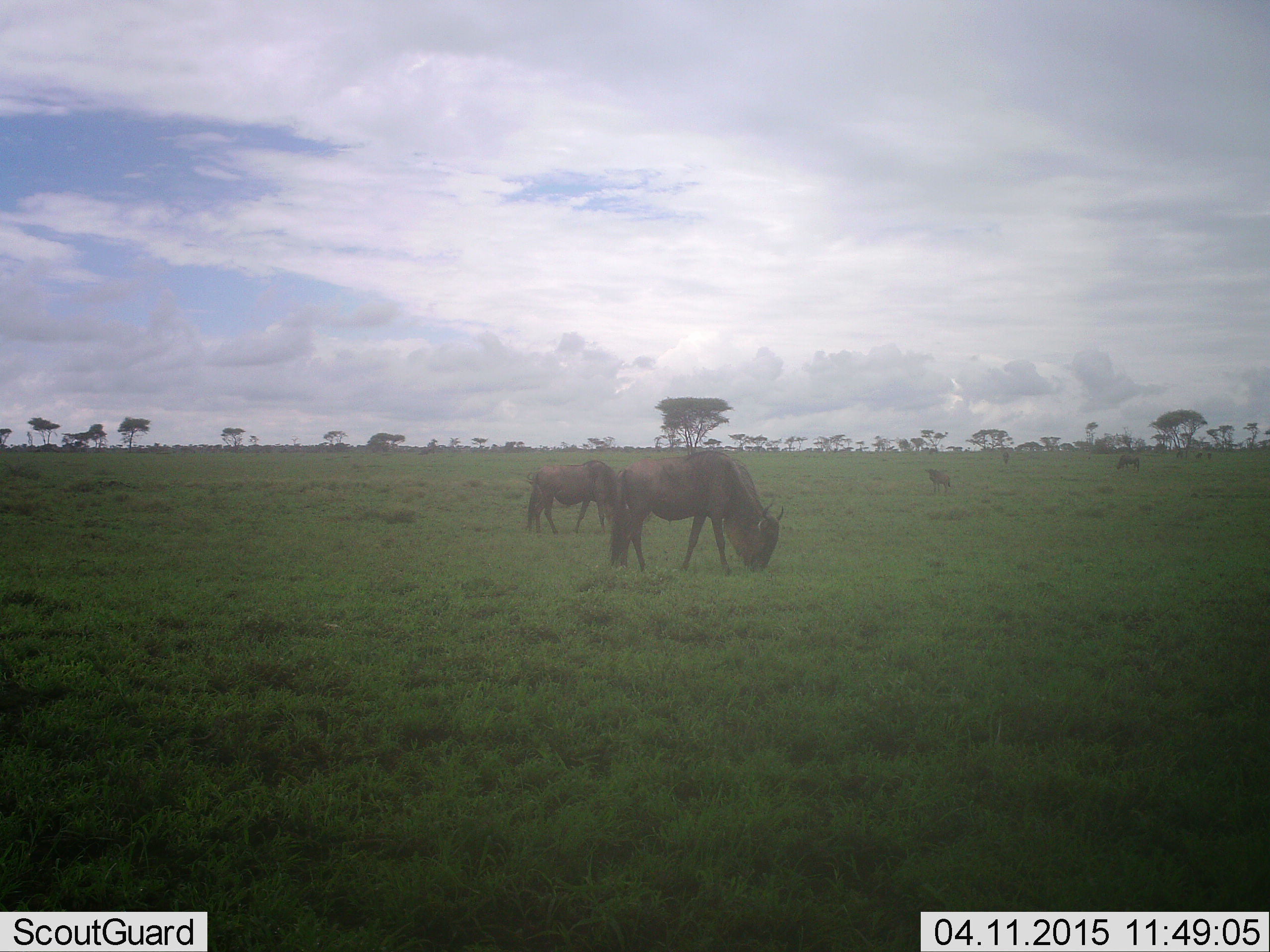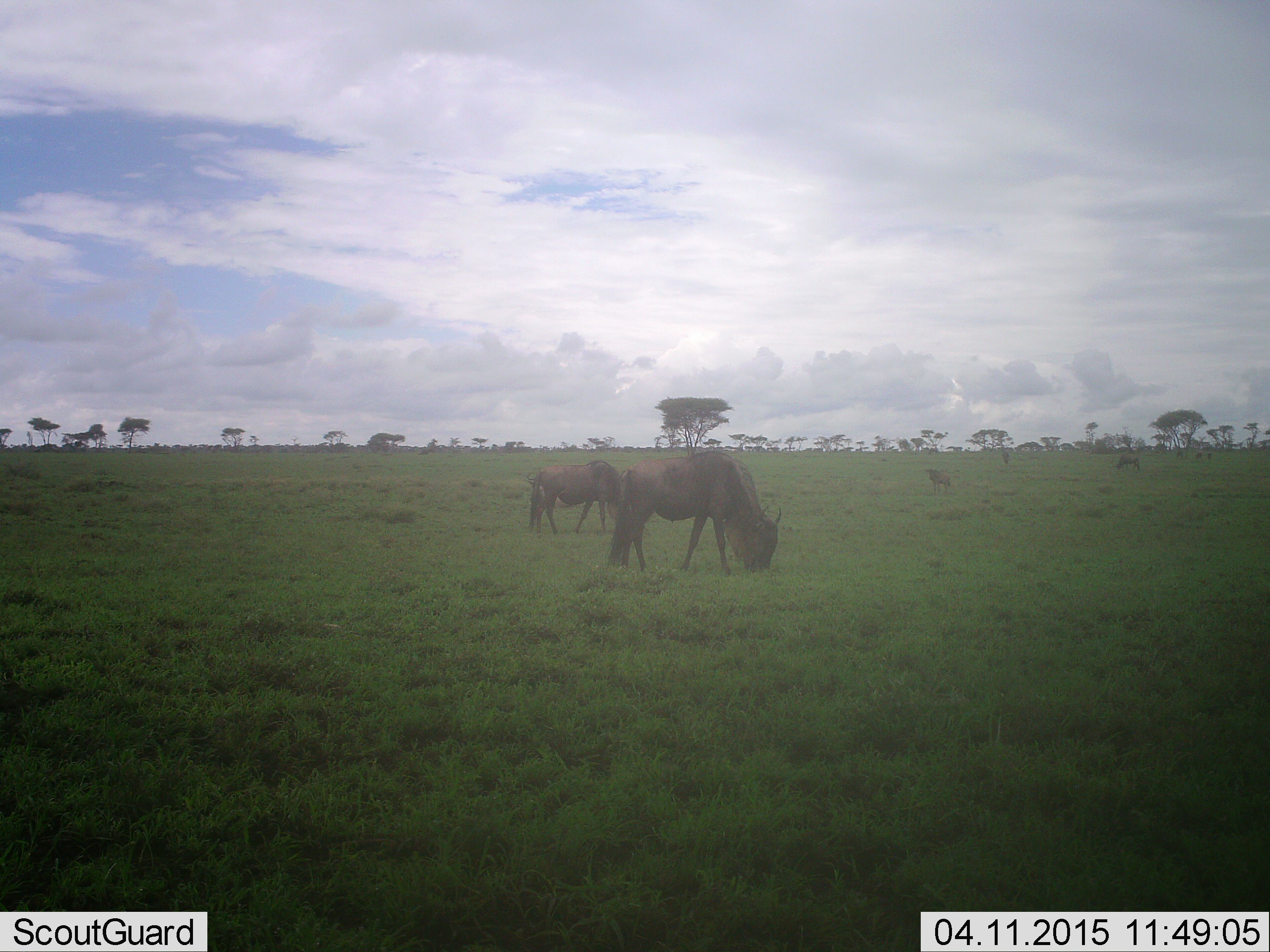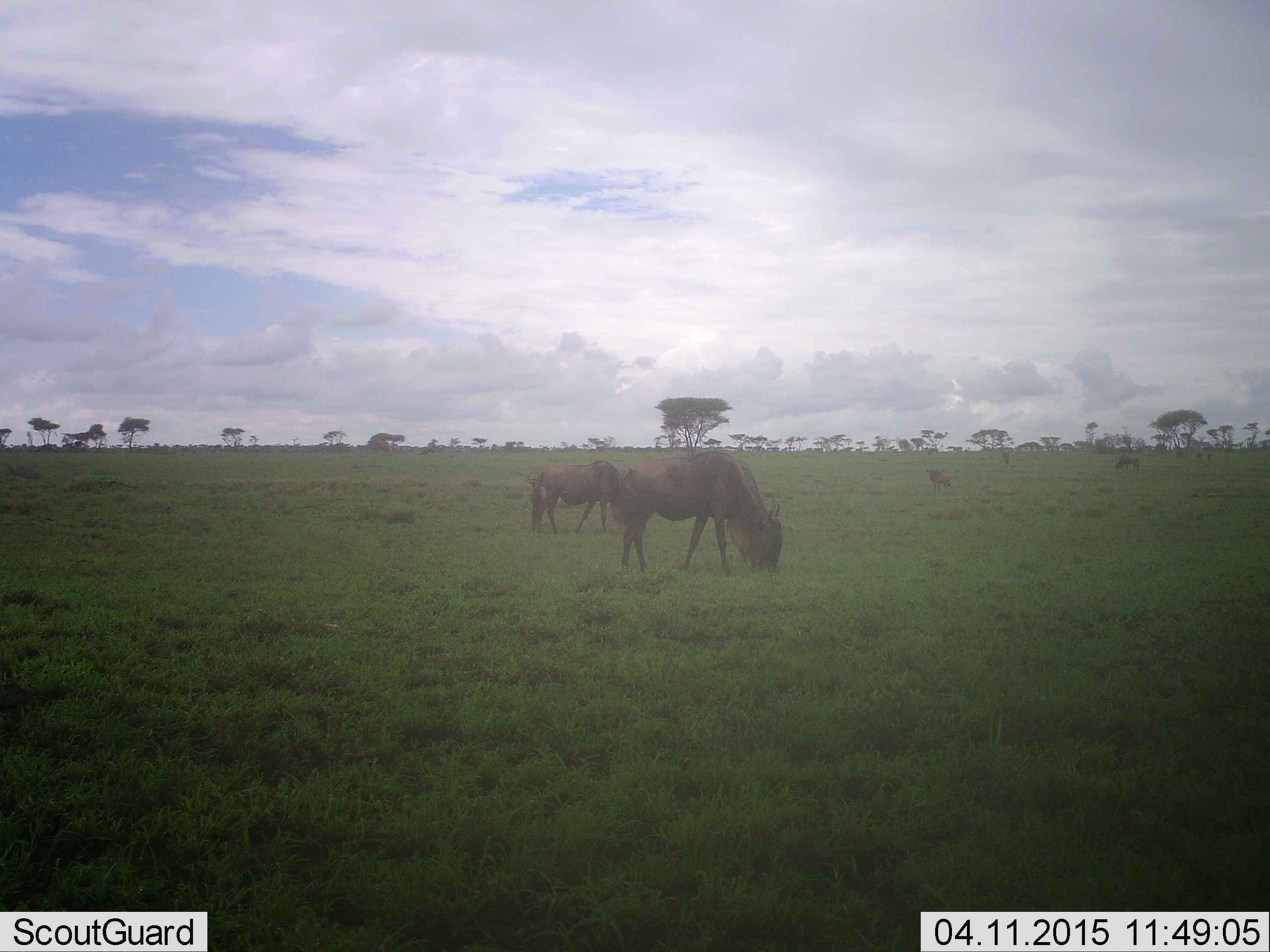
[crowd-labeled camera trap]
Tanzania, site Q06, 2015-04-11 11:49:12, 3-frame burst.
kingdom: Animalia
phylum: Chordata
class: Mammalia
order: Artiodactyla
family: Bovidae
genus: Connochaetes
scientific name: Connochaetes taurinus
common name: blue wildebeest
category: wildebeest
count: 4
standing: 56%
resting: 0%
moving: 0%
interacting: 0%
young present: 0%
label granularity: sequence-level